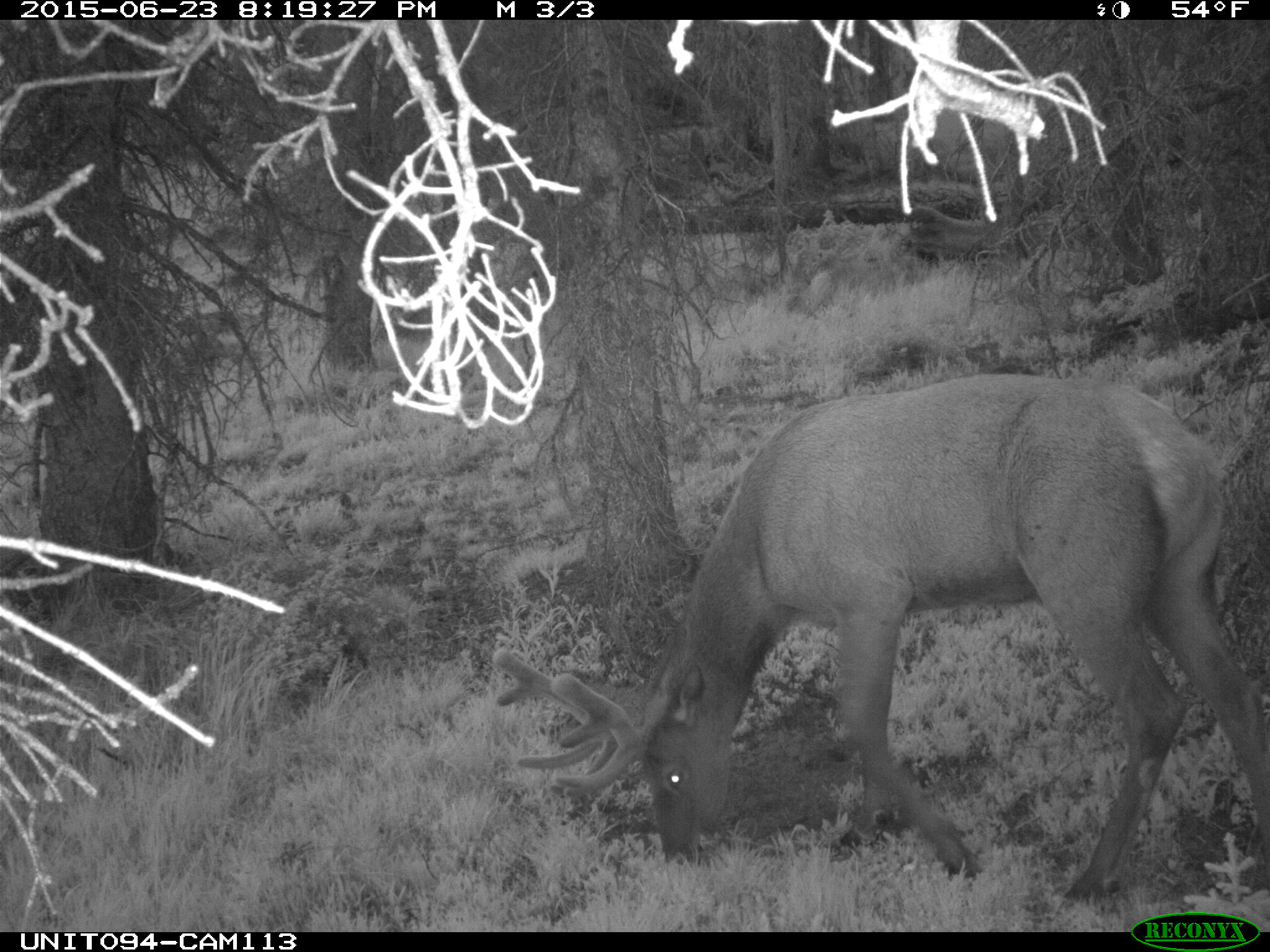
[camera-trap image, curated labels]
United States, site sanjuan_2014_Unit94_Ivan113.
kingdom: Animalia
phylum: Chordata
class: Mammalia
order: Artiodactyla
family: Cervidae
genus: Cervus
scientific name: Cervus elaphus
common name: red deer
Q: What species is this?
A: Cervus elaphus (red deer).